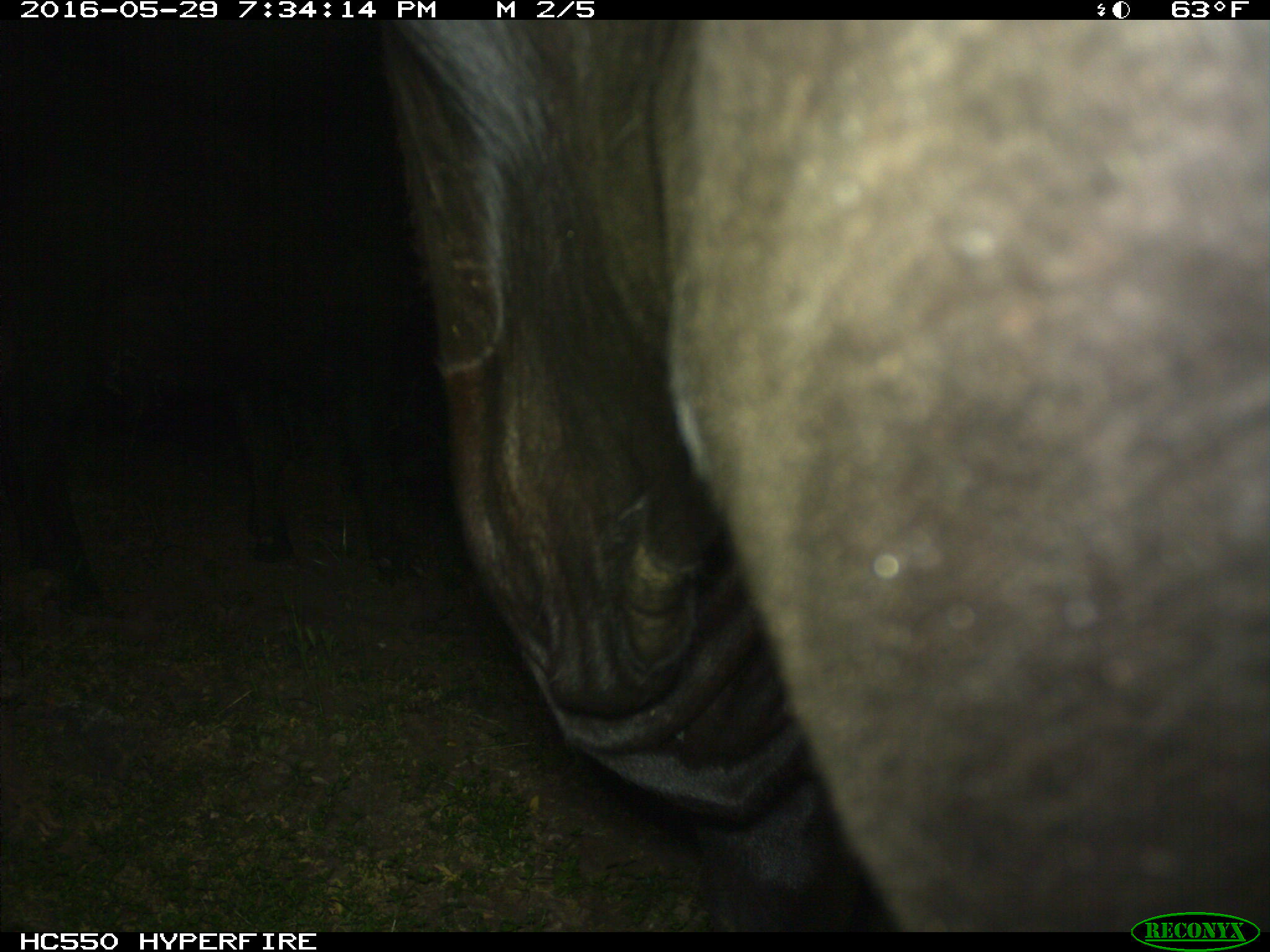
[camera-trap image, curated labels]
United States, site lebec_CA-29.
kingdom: Animalia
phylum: Chordata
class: Mammalia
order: Artiodactyla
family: Bovidae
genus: Bos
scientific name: Bos taurus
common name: domestic cow